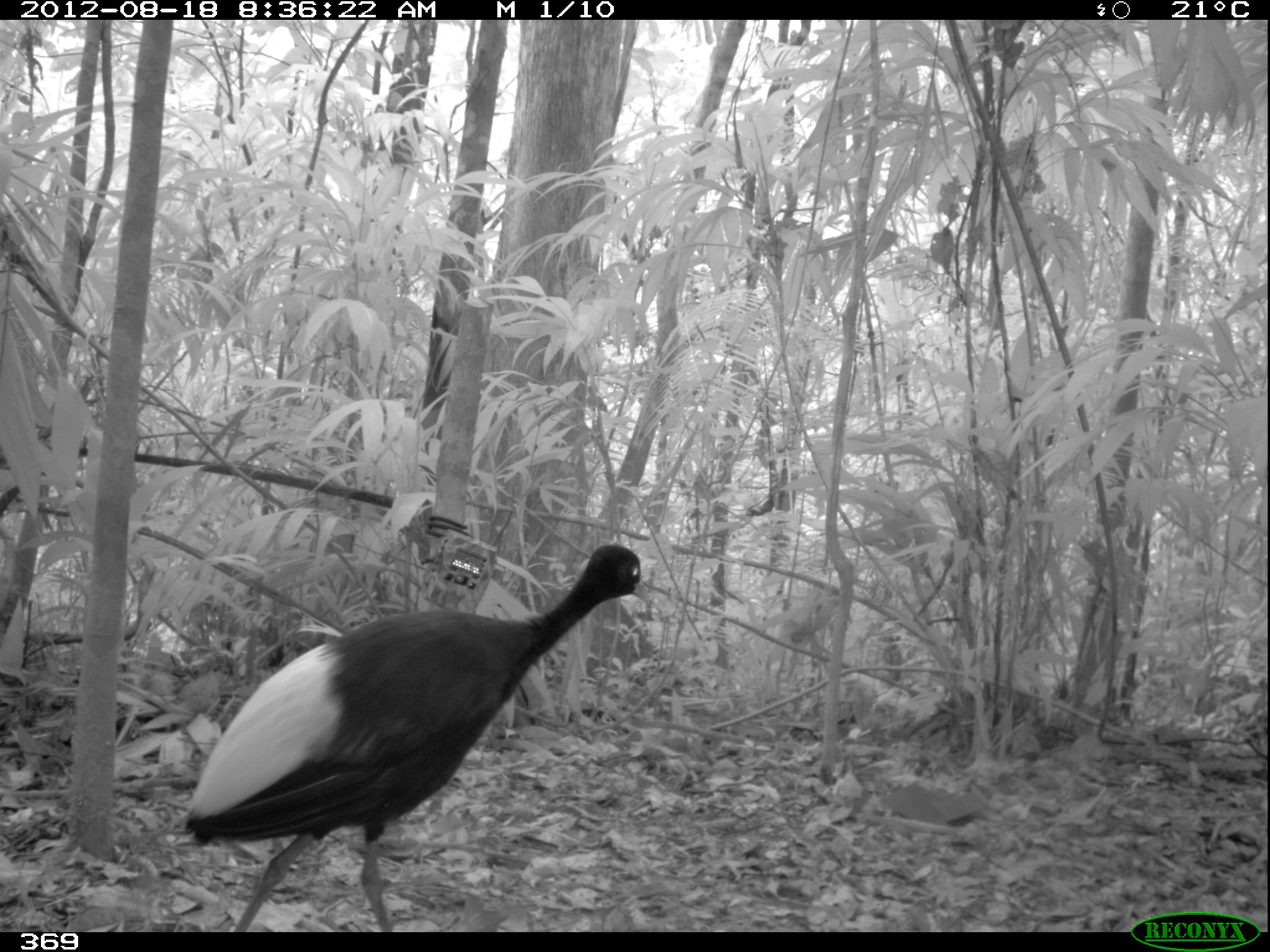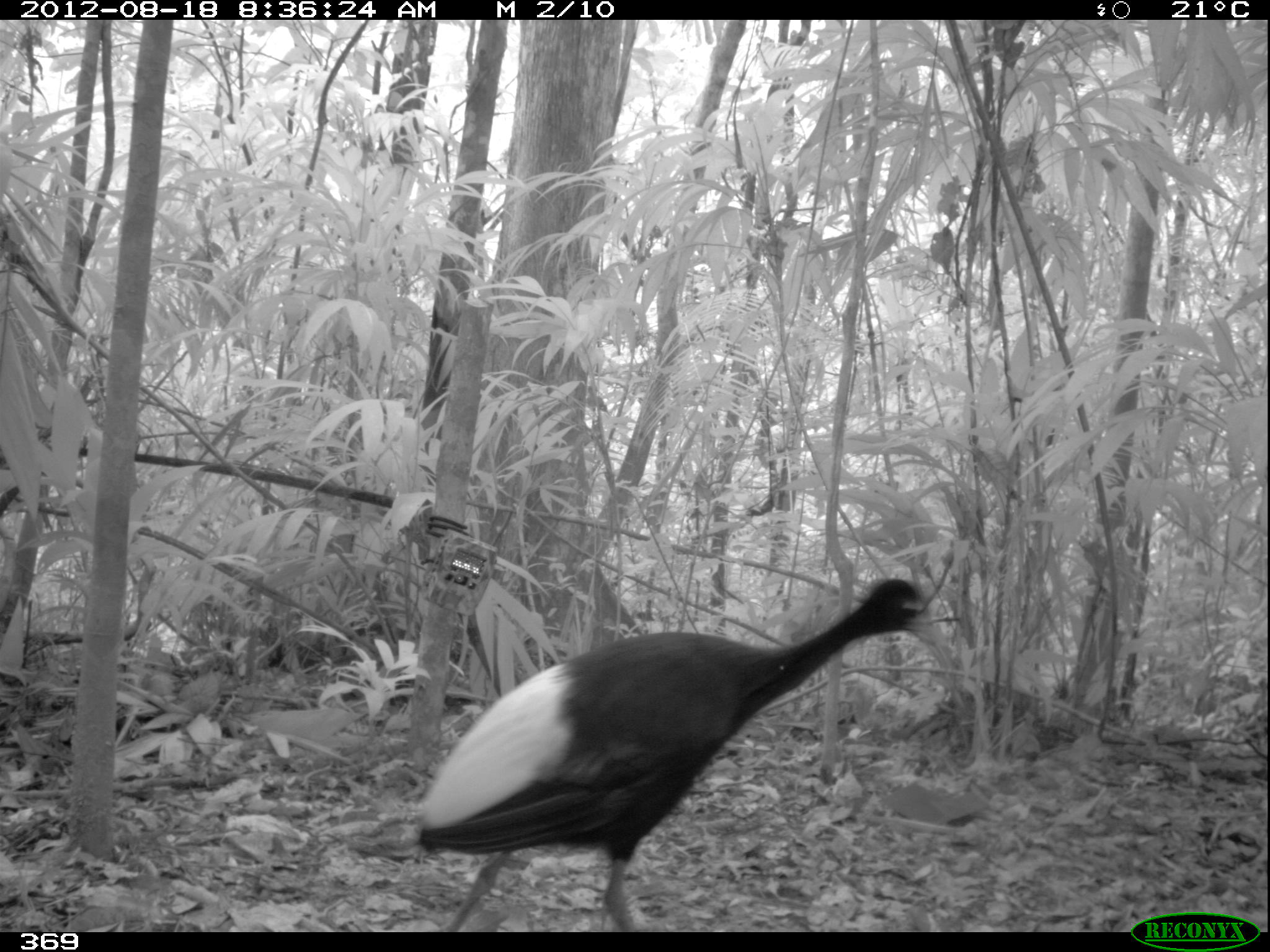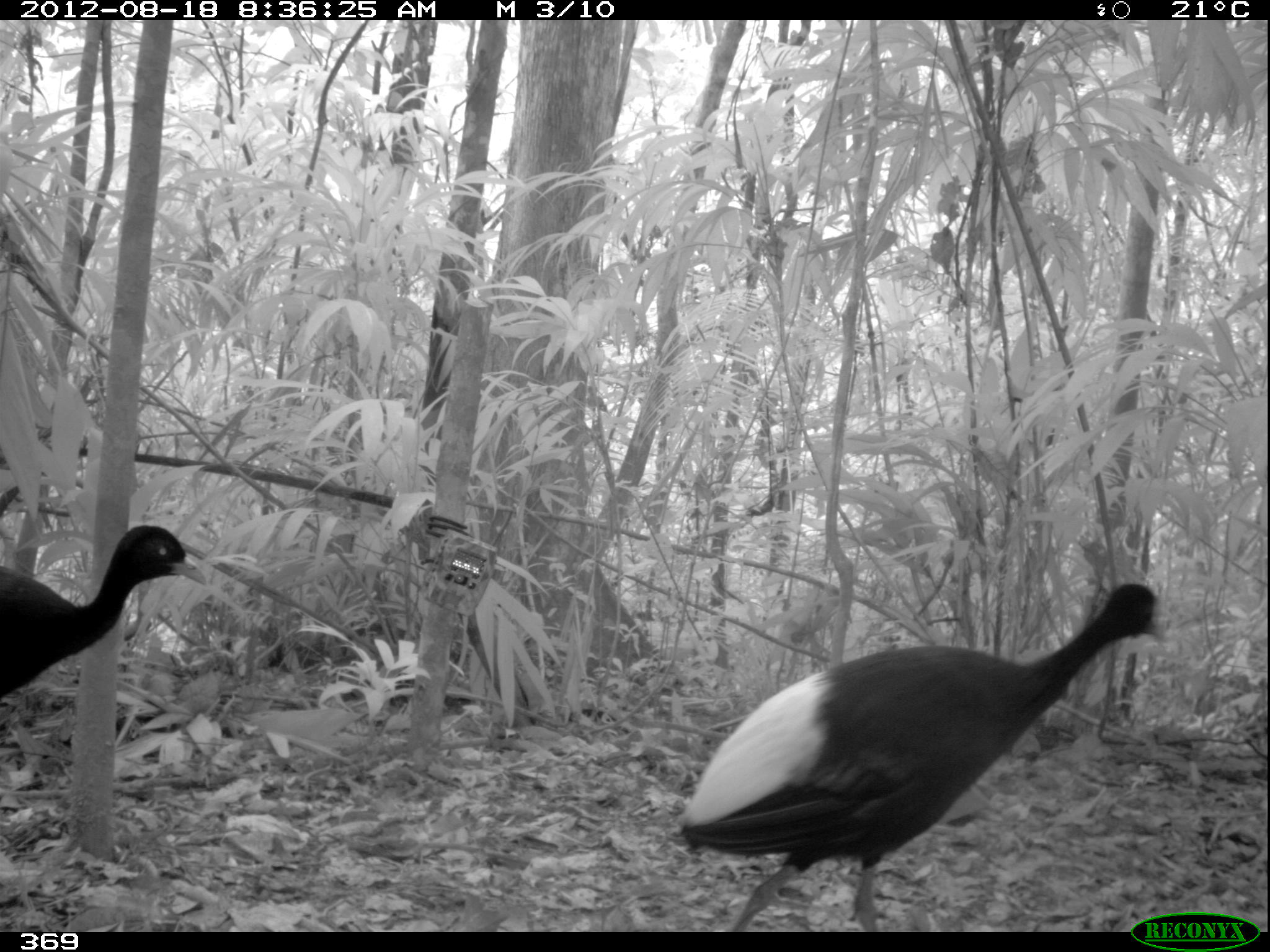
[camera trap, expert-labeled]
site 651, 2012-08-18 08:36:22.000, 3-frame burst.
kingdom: Animalia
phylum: Chordata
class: Aves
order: Gruiformes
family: Psophiidae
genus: Psophia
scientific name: Psophia leucoptera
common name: pale-winged trumpeter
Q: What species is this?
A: Psophia leucoptera (pale-winged trumpeter).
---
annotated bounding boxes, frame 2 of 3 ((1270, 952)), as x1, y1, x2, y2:
psophia leucoptera: 413, 578, 948, 932